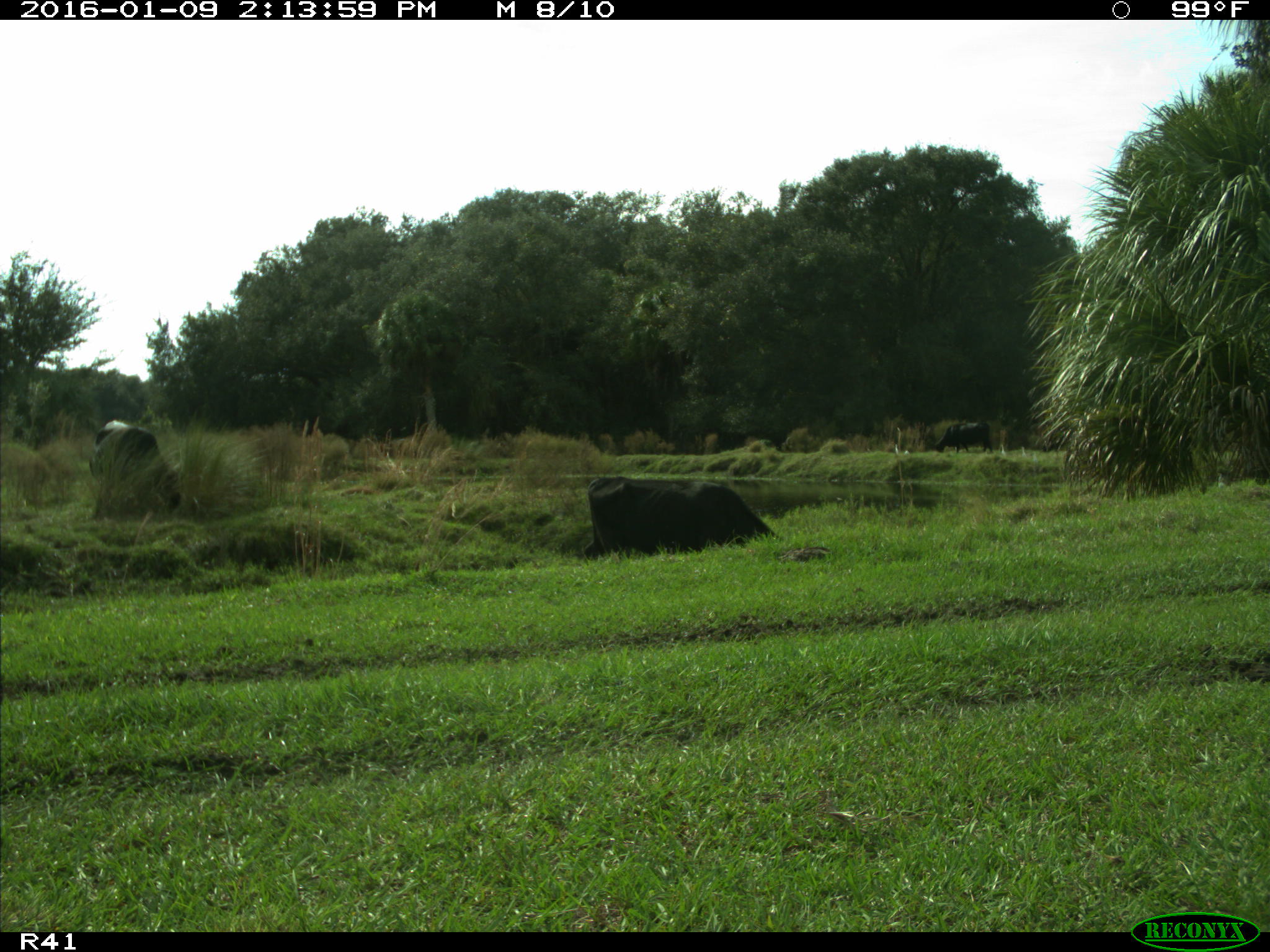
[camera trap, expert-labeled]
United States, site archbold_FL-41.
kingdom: Animalia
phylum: Chordata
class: Mammalia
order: Artiodactyla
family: Bovidae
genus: Bos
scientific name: Bos taurus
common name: domestic cow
Bos taurus (domestic cow).